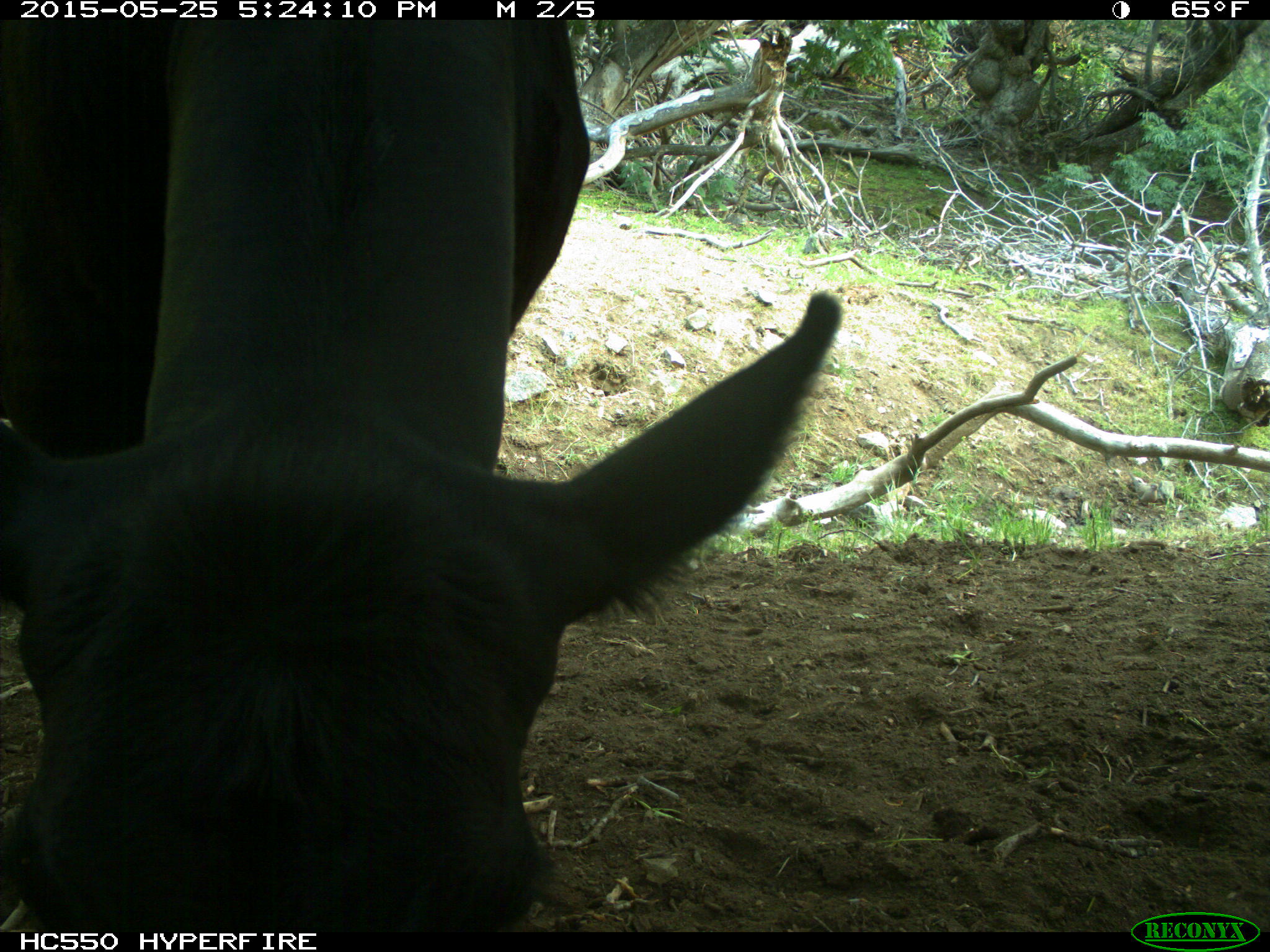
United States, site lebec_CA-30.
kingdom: Animalia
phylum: Chordata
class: Mammalia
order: Artiodactyla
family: Bovidae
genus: Bos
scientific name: Bos taurus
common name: domestic cow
Bos taurus (domestic cow).